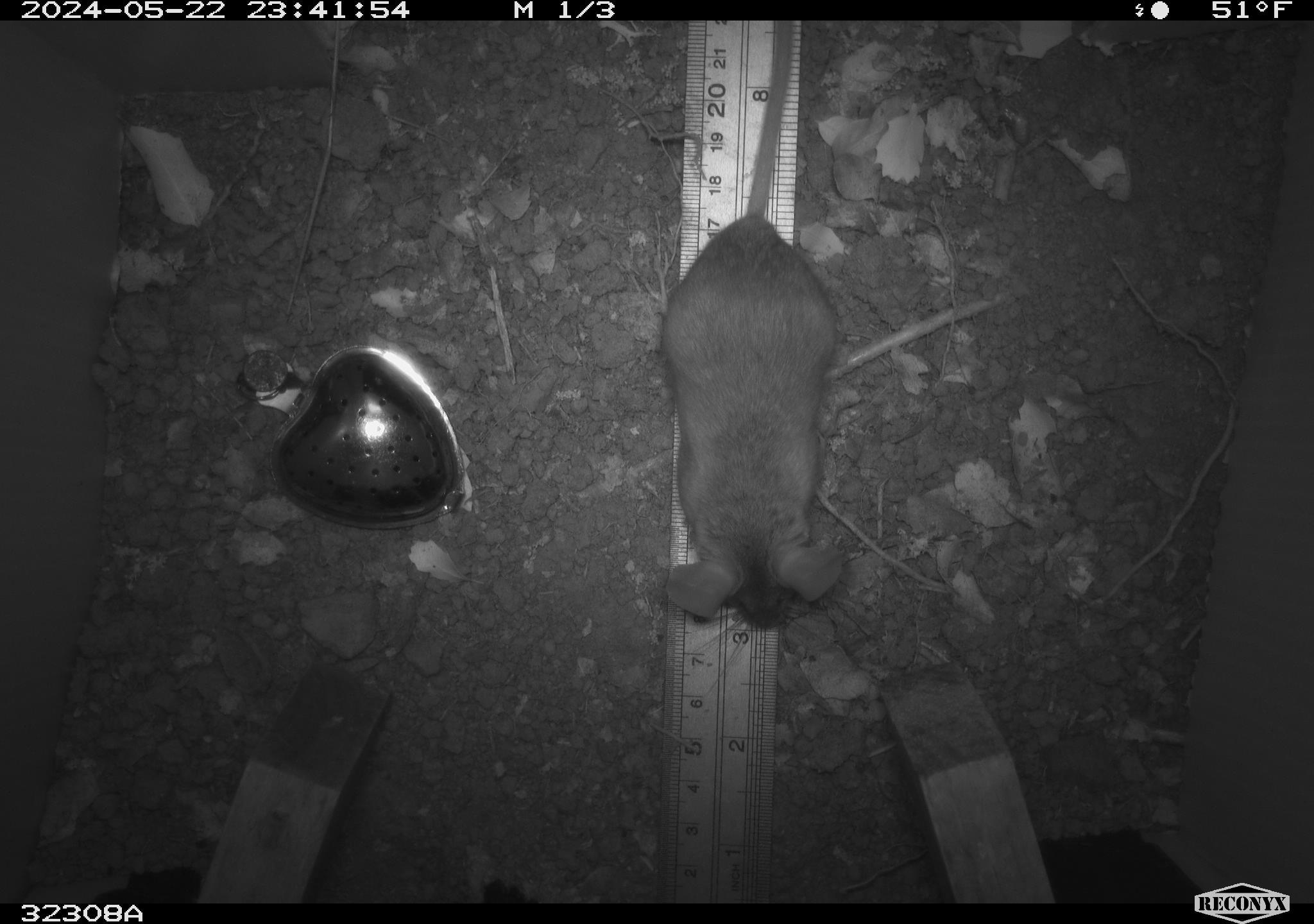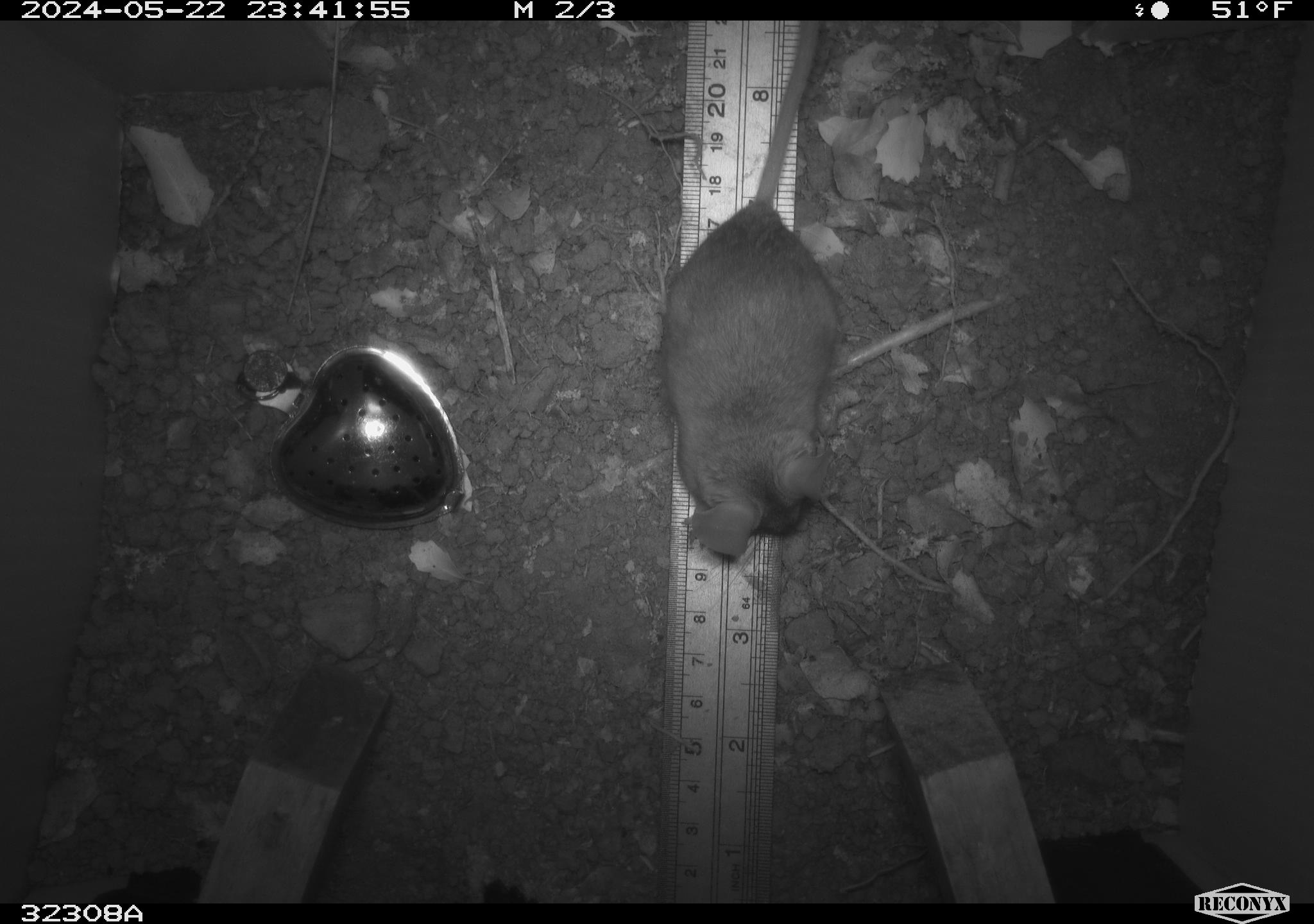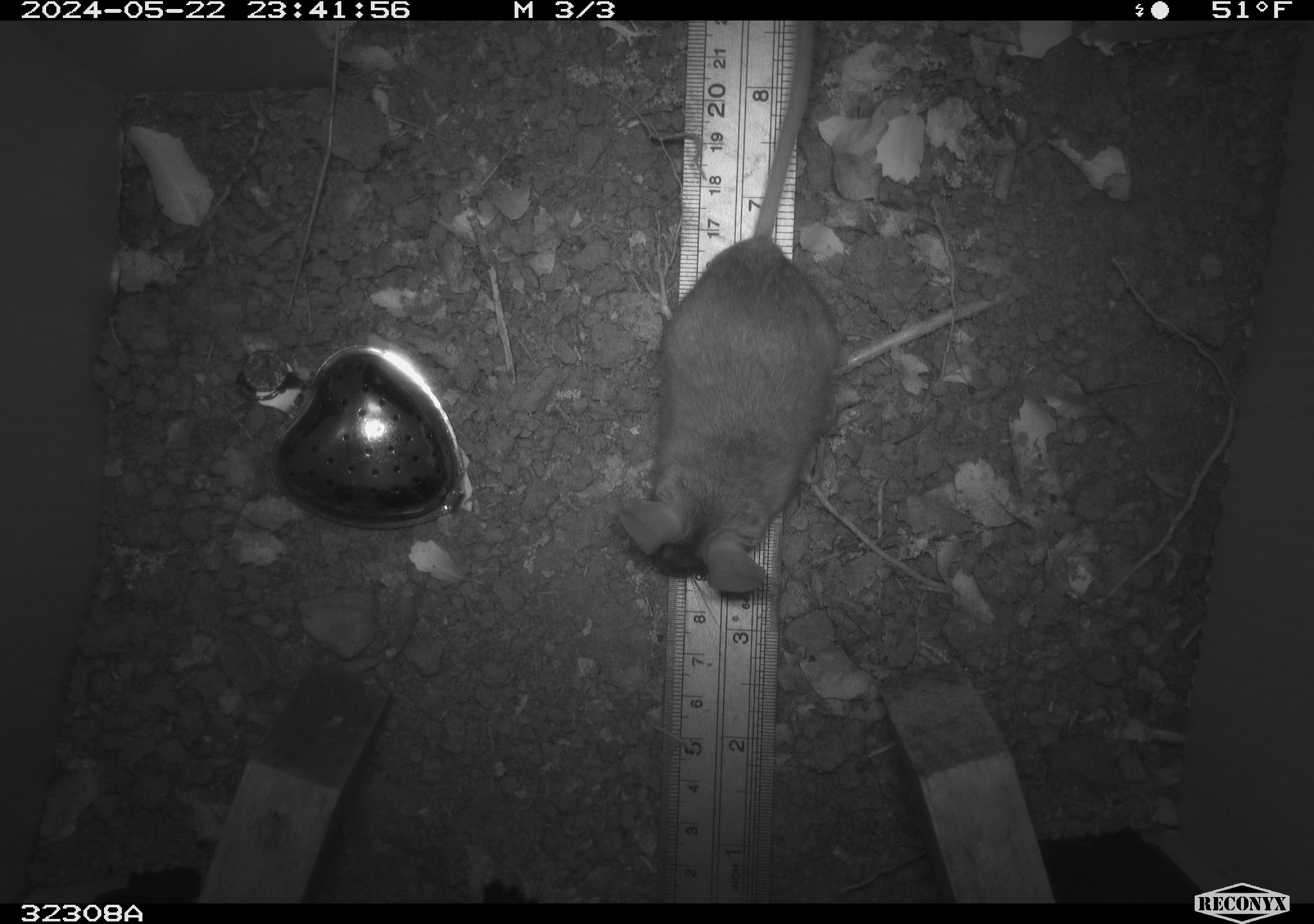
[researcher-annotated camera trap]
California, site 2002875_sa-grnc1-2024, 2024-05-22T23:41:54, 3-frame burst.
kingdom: Animalia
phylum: Chordata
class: Mammalia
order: Rodentia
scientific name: Rodentia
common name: rodent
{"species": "rodent (Rodentia)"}